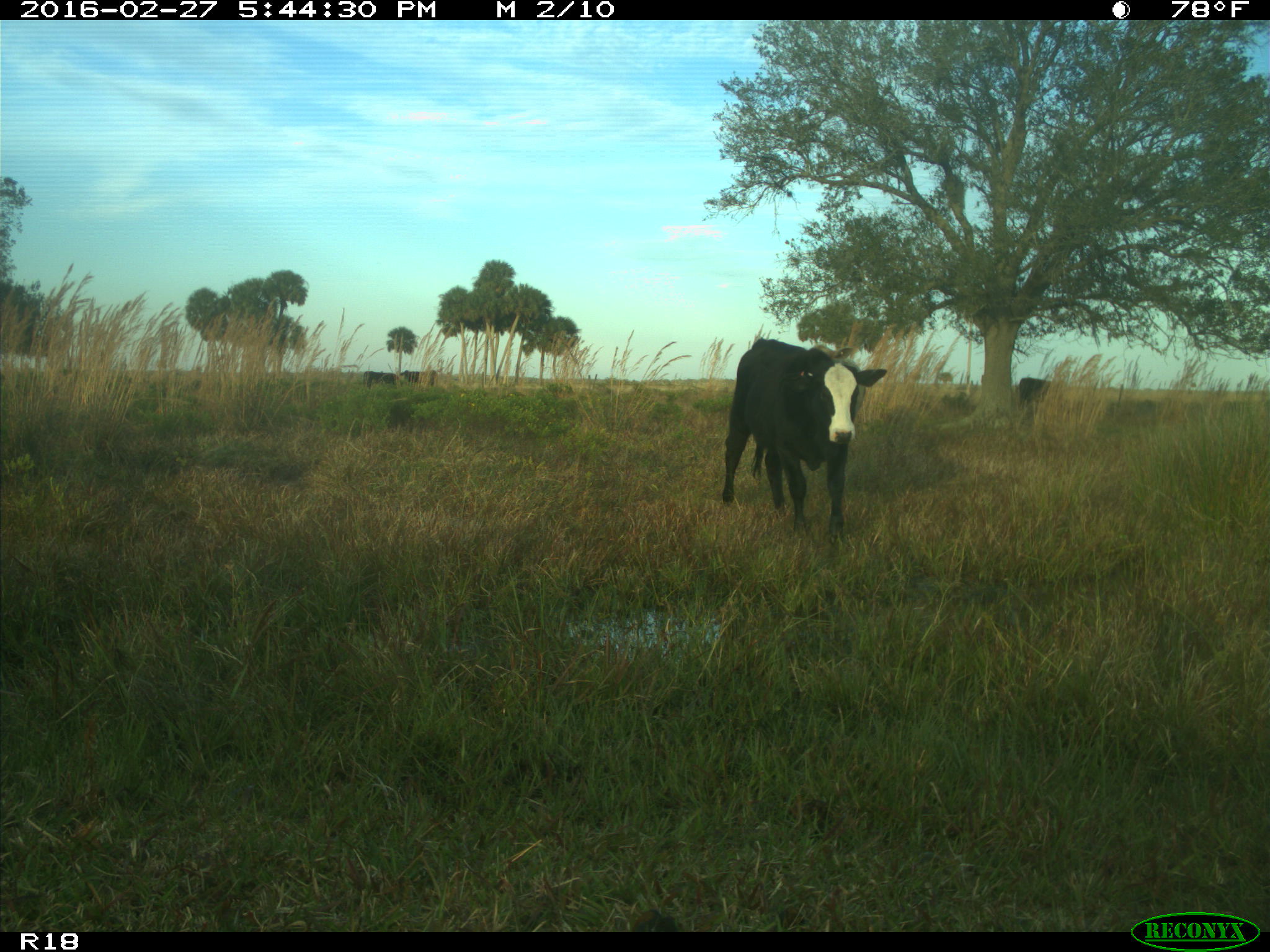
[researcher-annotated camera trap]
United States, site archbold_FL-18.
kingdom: Animalia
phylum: Chordata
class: Mammalia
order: Artiodactyla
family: Bovidae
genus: Bos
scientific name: Bos taurus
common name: domestic cow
Bos taurus (domestic cow).